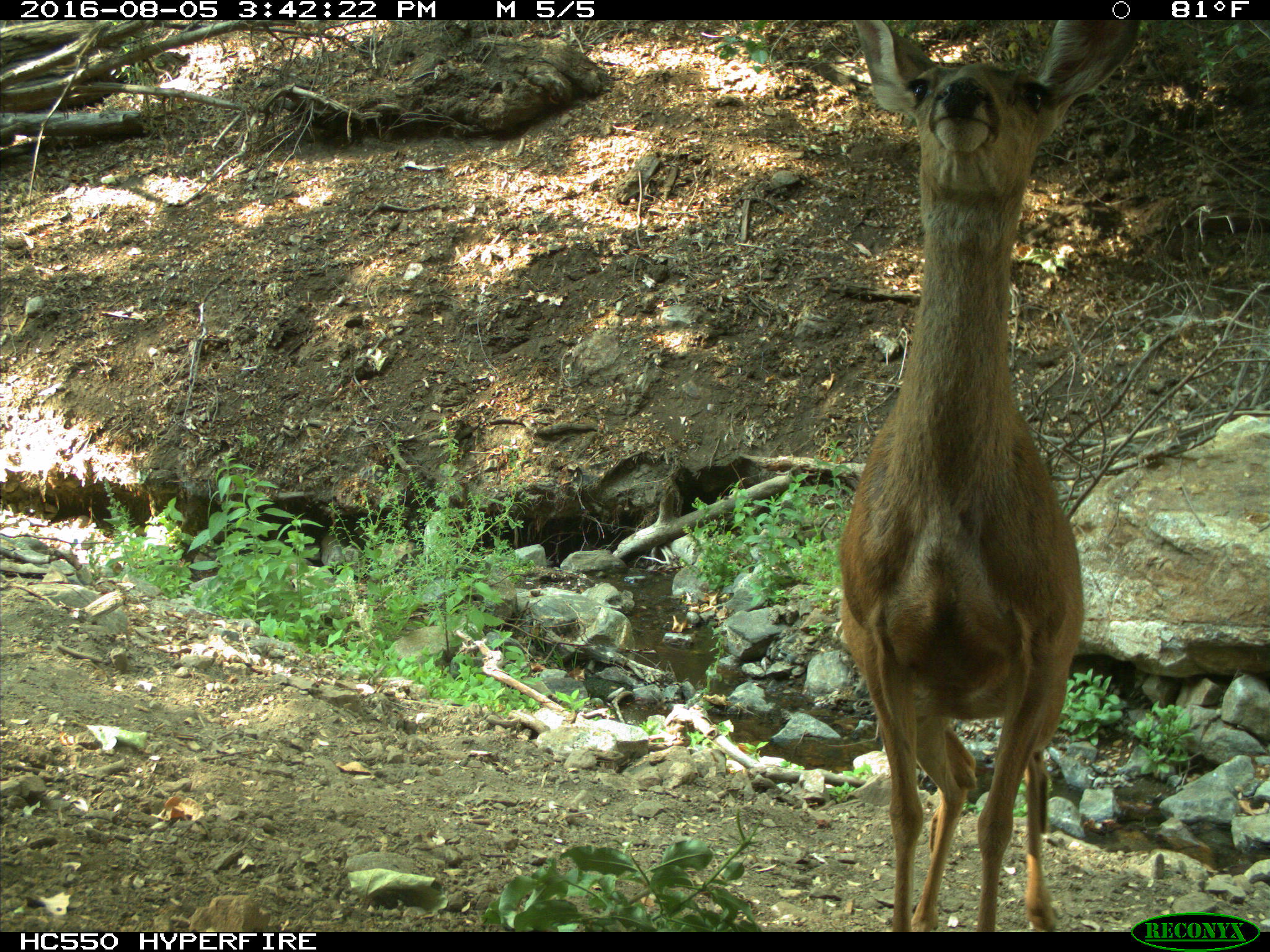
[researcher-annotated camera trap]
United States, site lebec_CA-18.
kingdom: Animalia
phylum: Chordata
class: Mammalia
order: Artiodactyla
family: Cervidae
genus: Odocoileus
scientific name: Odocoileus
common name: deer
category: unidentified deer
Unidentified deer (deer) (Odocoileus).